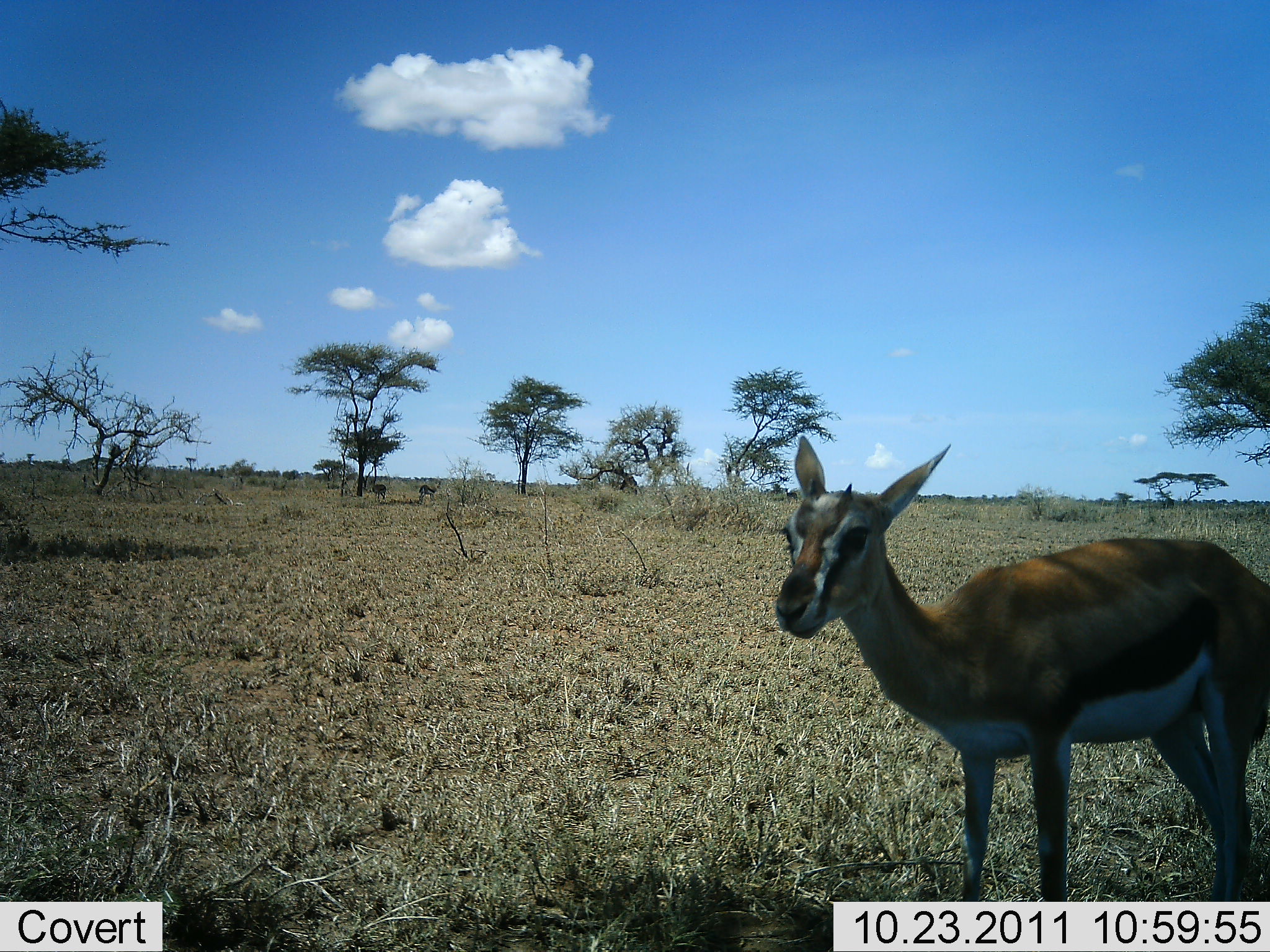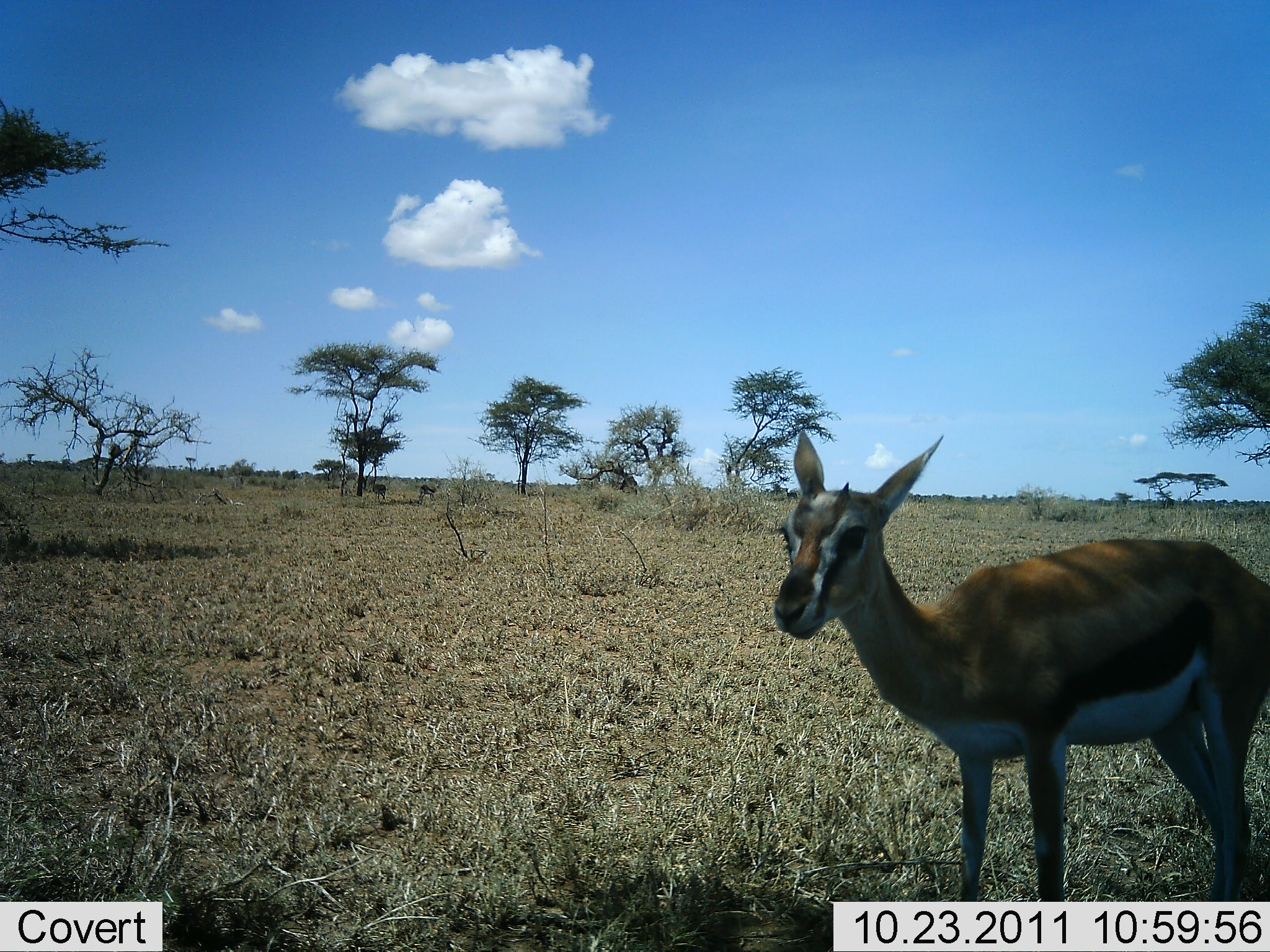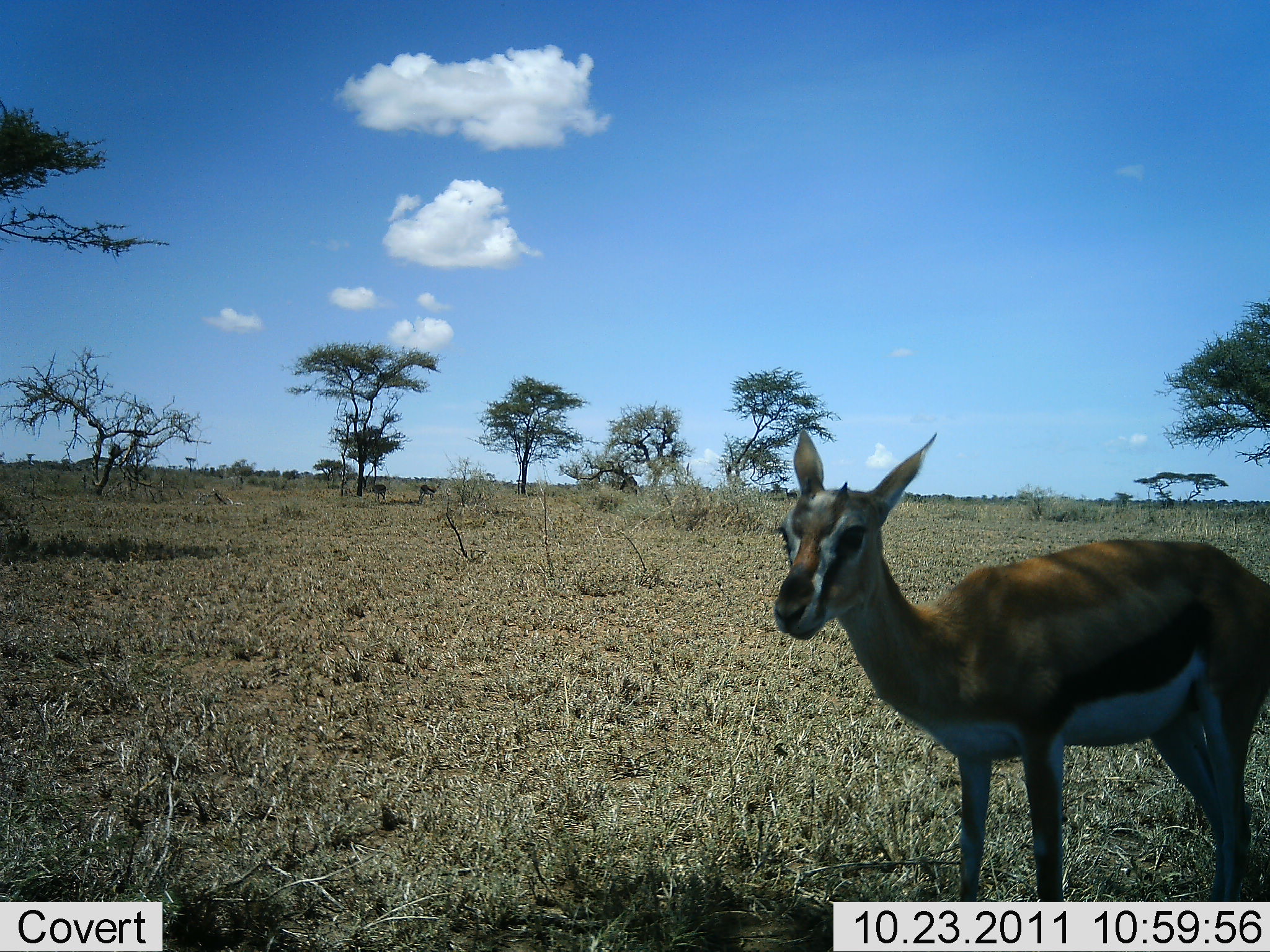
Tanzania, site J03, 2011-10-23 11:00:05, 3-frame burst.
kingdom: Animalia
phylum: Chordata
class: Mammalia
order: Artiodactyla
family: Bovidae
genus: Eudorcas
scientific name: Eudorcas thomsonii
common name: thomson's gazelle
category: gazellethomsons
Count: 1.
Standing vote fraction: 92%.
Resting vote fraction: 8%.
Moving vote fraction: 0%.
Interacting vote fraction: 0%.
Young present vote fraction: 8%.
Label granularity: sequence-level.